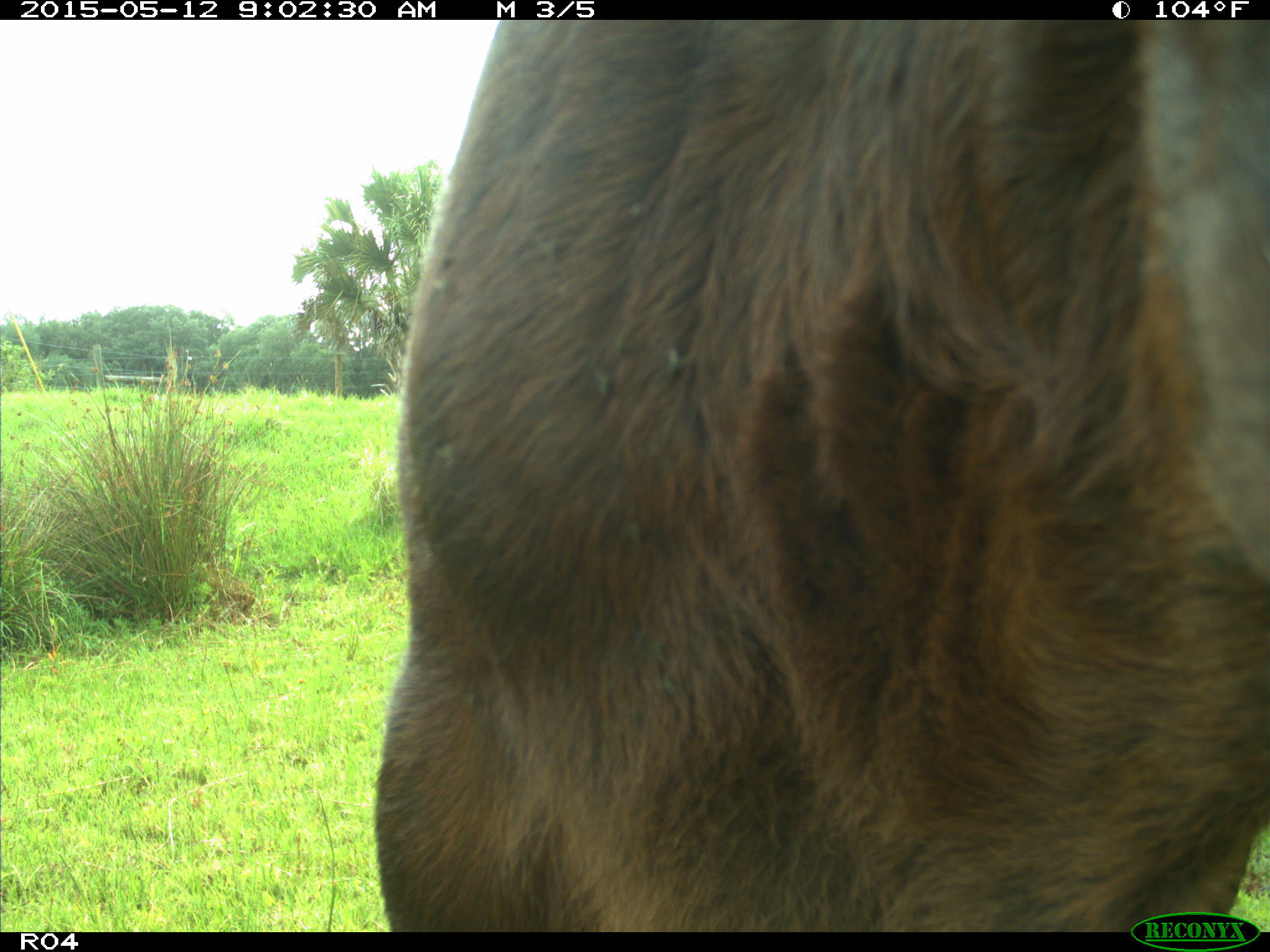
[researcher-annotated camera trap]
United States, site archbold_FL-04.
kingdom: Animalia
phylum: Chordata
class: Mammalia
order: Artiodactyla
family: Bovidae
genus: Bos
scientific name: Bos taurus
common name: domestic cow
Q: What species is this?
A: Bos taurus (domestic cow).